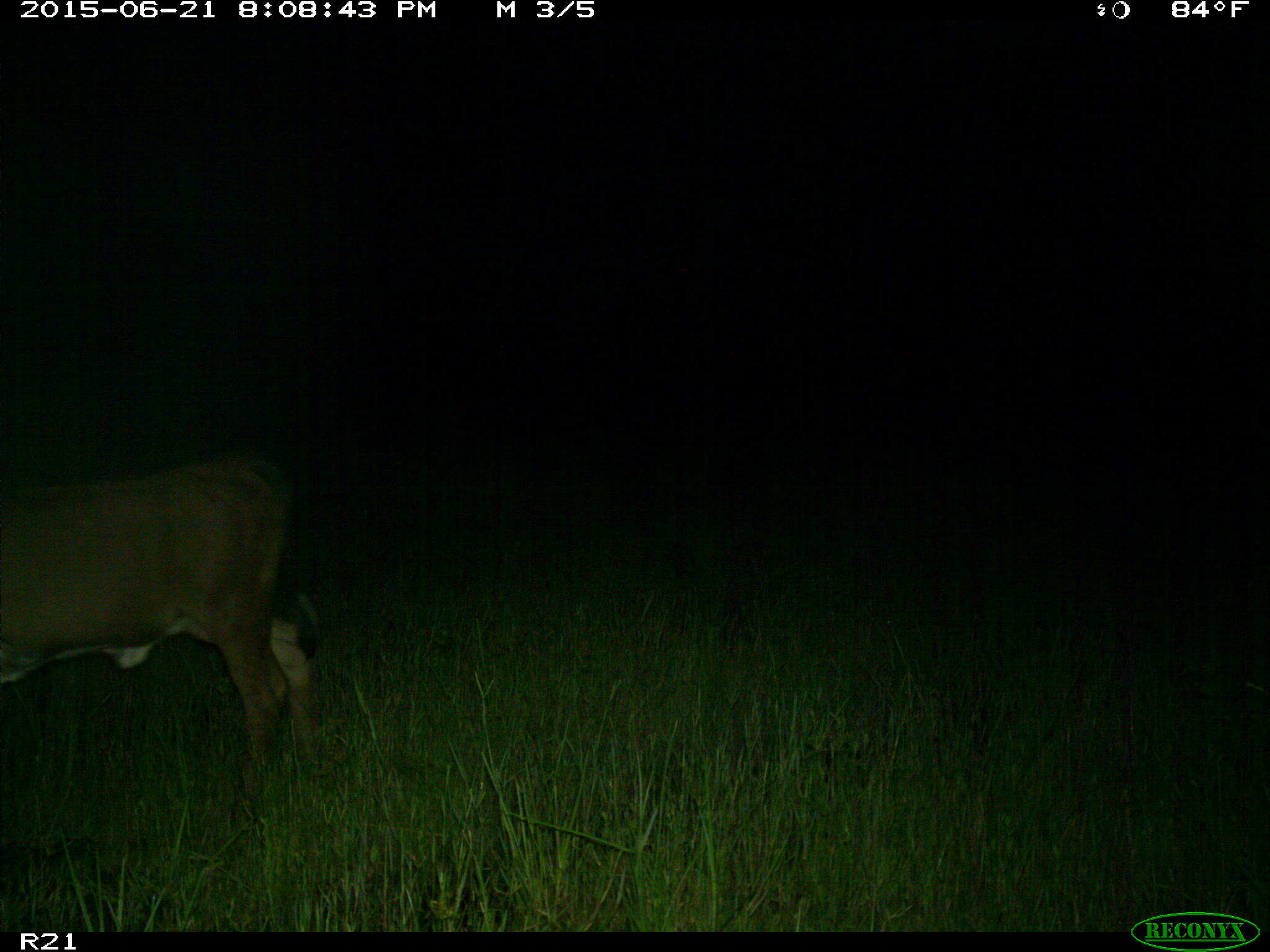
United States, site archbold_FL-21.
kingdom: Animalia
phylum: Chordata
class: Mammalia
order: Artiodactyla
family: Bovidae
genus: Bos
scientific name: Bos taurus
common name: domestic cow